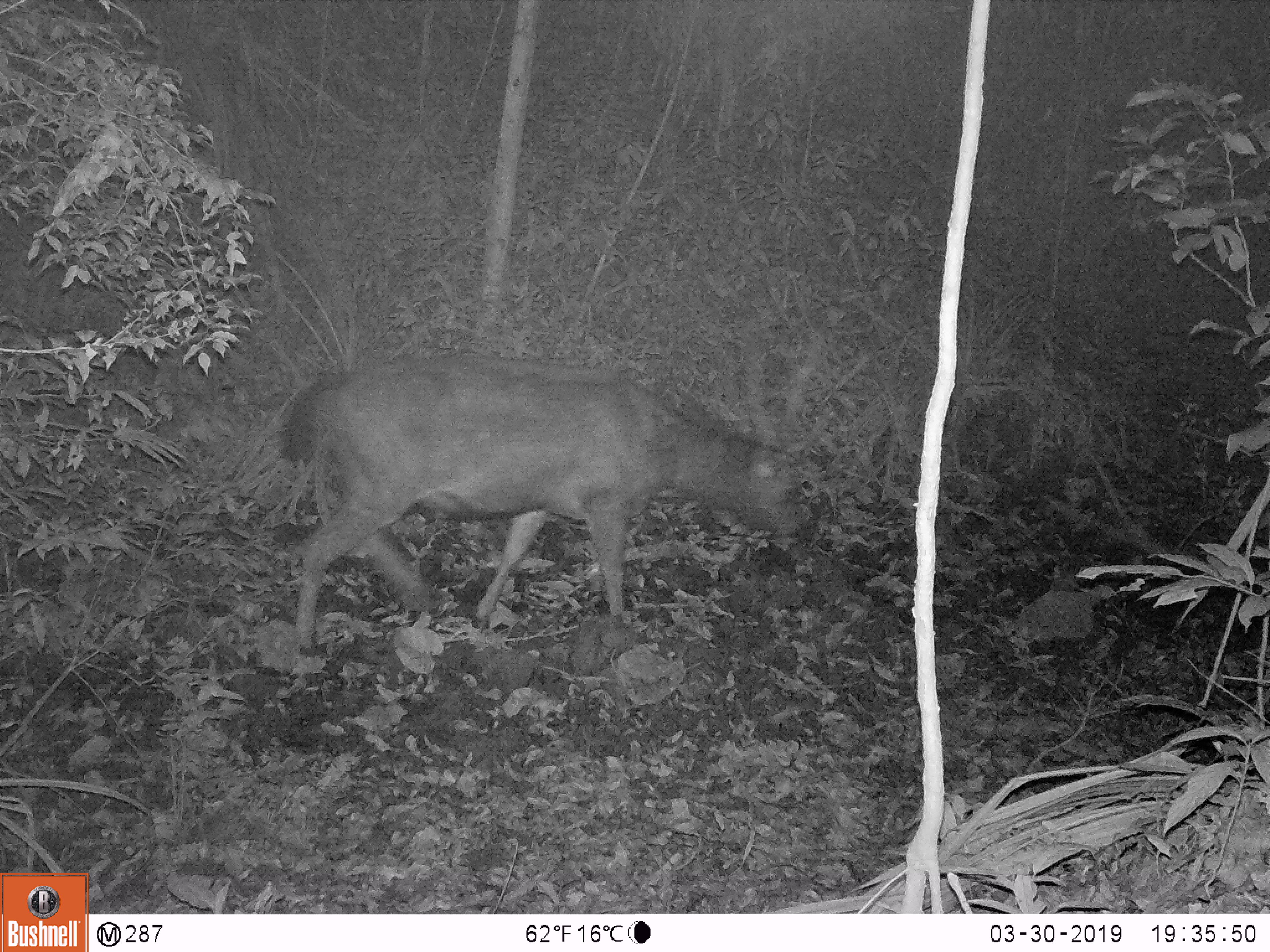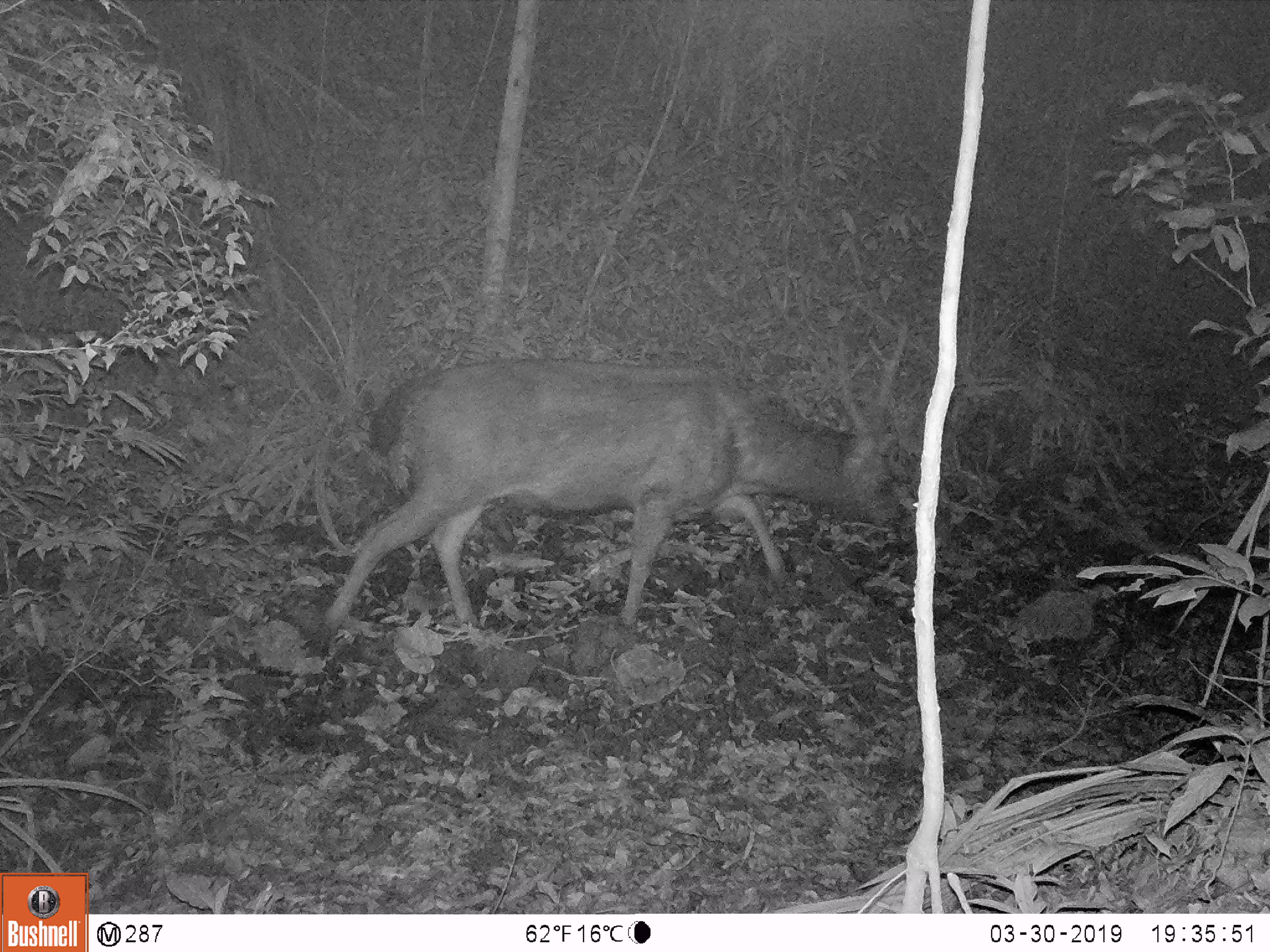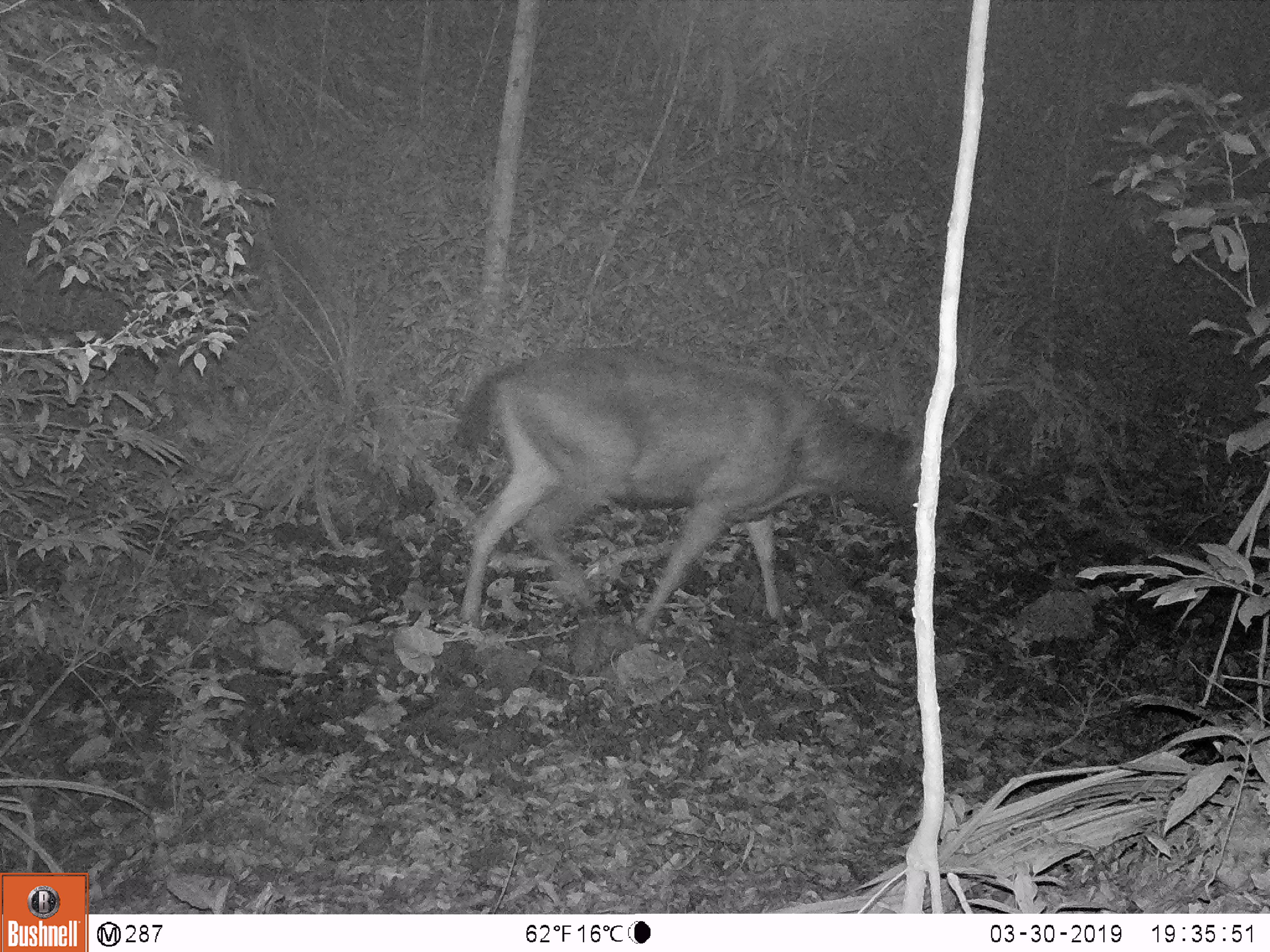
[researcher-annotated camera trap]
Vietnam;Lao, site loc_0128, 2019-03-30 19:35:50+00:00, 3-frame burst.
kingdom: Animalia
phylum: Chordata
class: Mammalia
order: Artiodactyla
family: Cervidae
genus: Rusa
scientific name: Rusa unicolor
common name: sambar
Sambar (Rusa unicolor). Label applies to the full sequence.